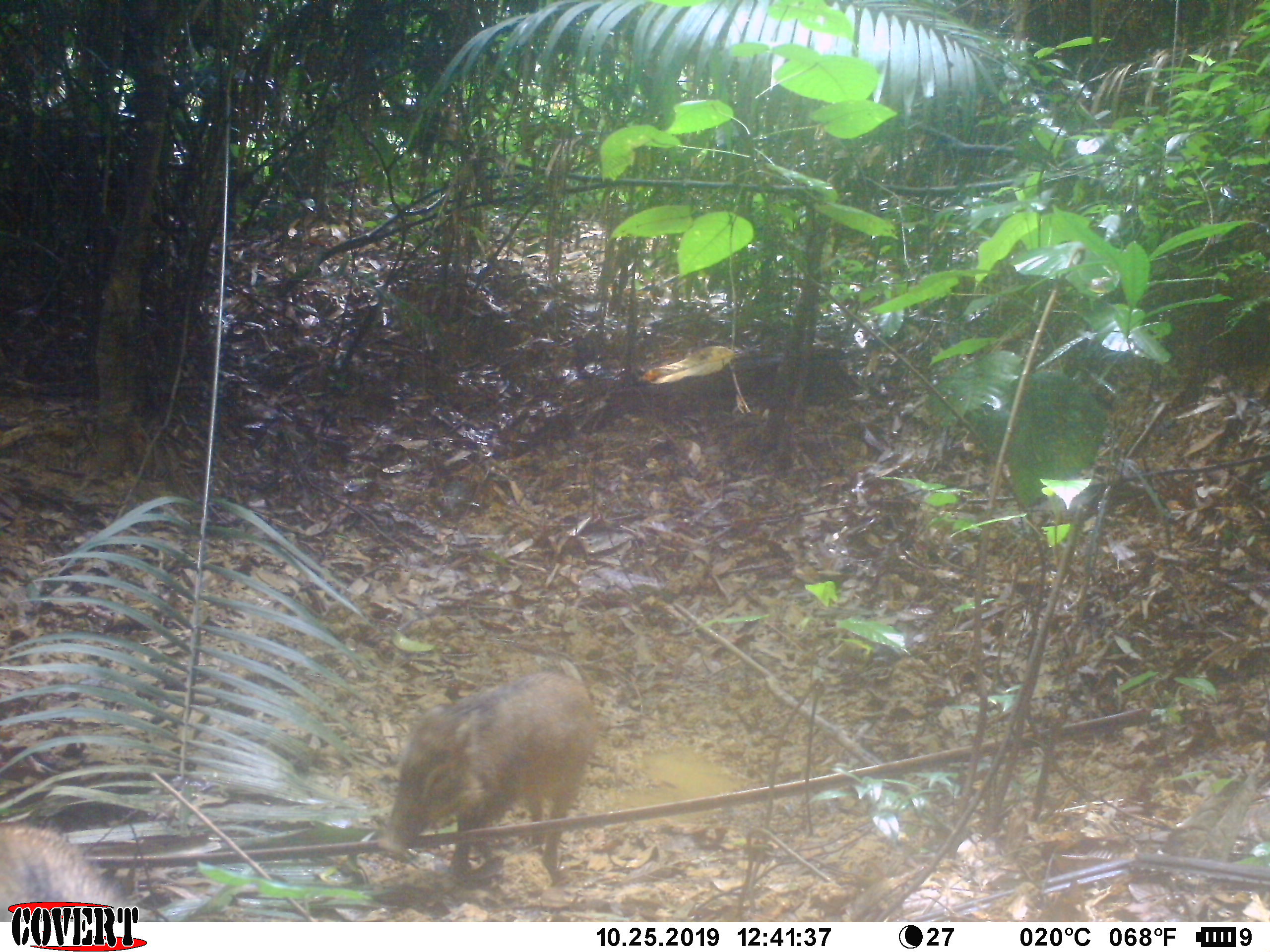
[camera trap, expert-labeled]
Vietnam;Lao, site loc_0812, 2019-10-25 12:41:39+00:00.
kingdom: Animalia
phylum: Chordata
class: Mammalia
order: Artiodactyla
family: Suidae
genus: Sus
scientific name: Sus scrofa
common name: eurasian wild pig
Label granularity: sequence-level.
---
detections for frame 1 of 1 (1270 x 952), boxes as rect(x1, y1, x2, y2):
eurasian wild pig: rect(378, 671, 596, 873); rect(0, 823, 120, 922)